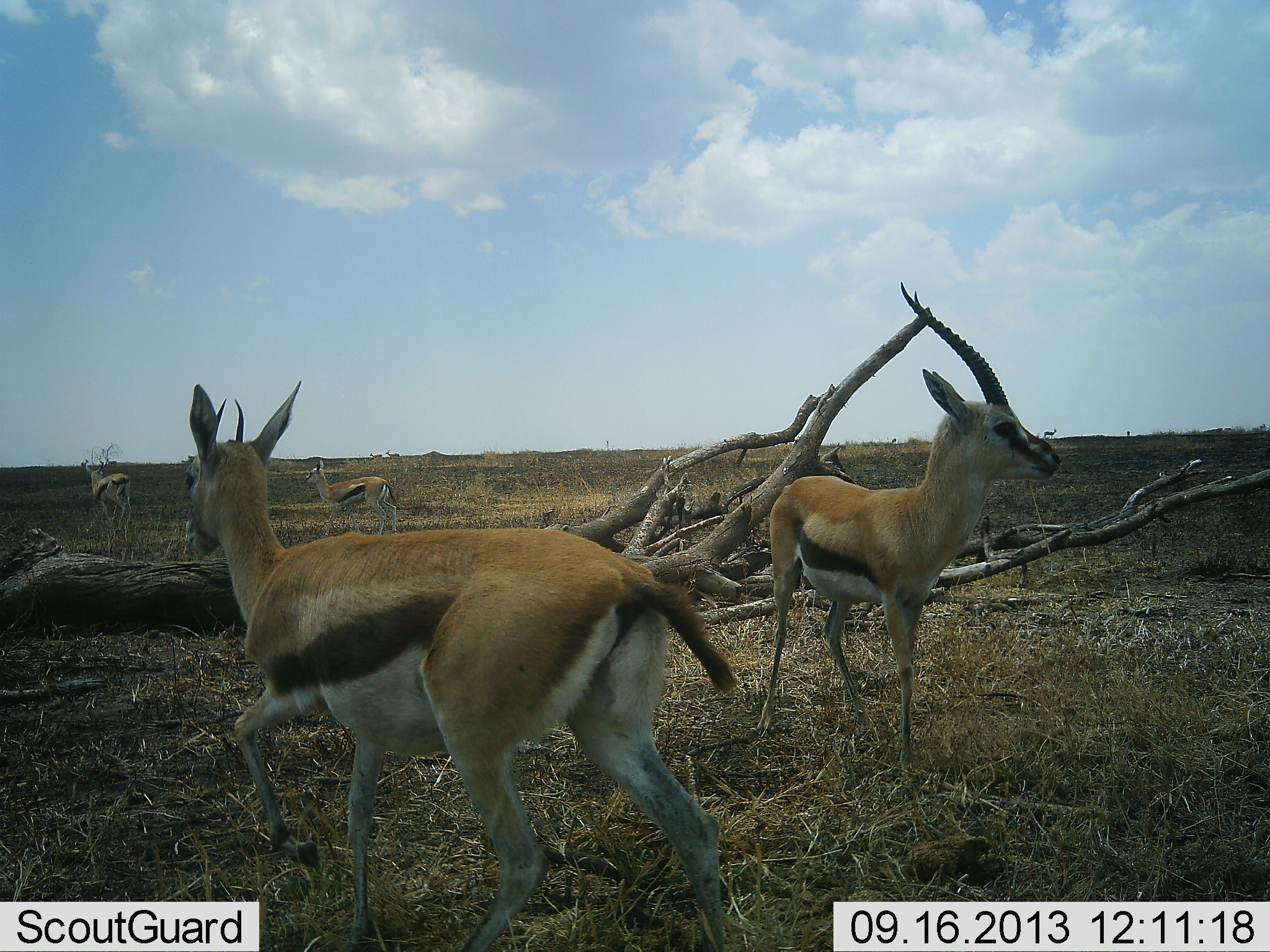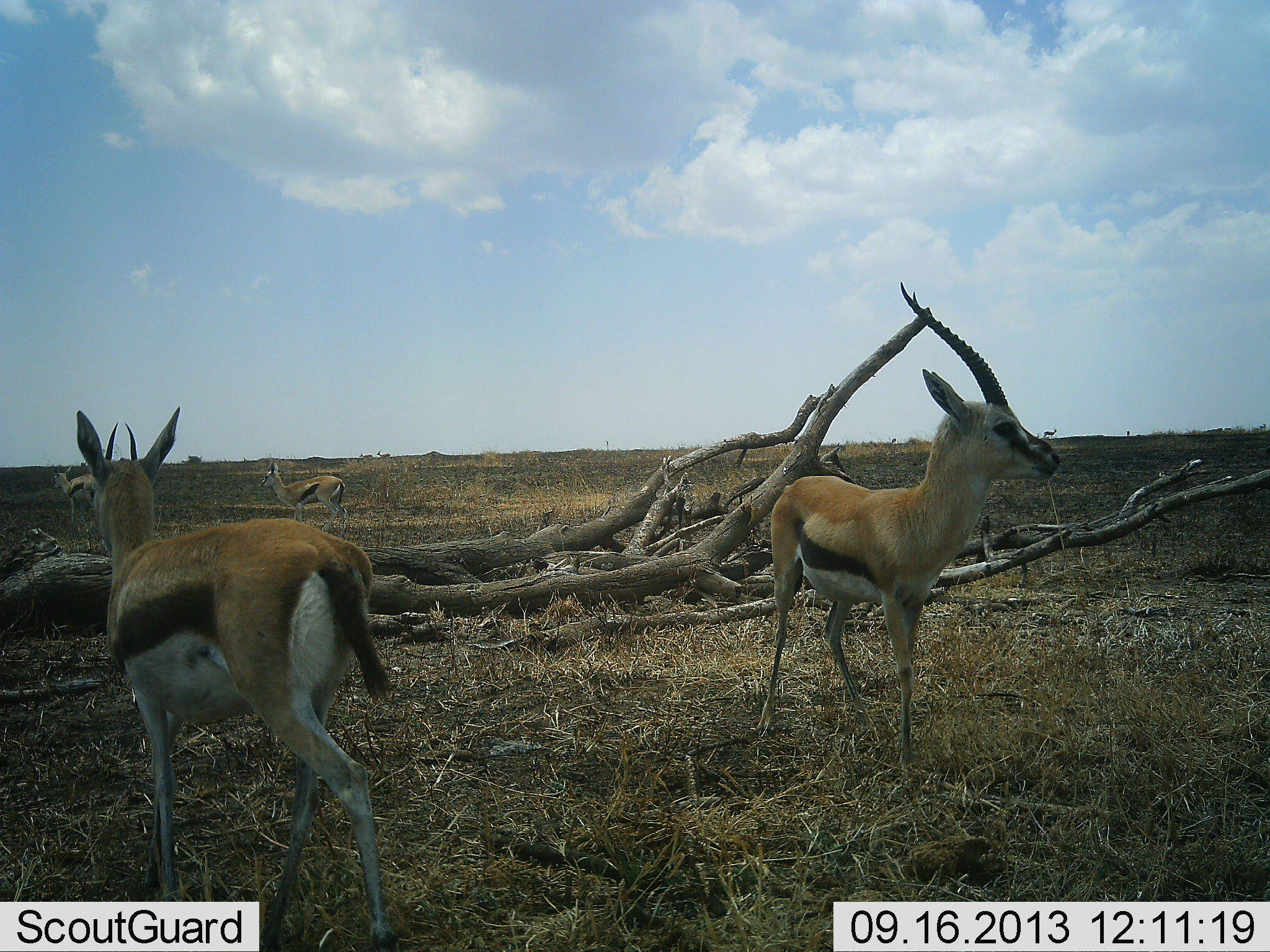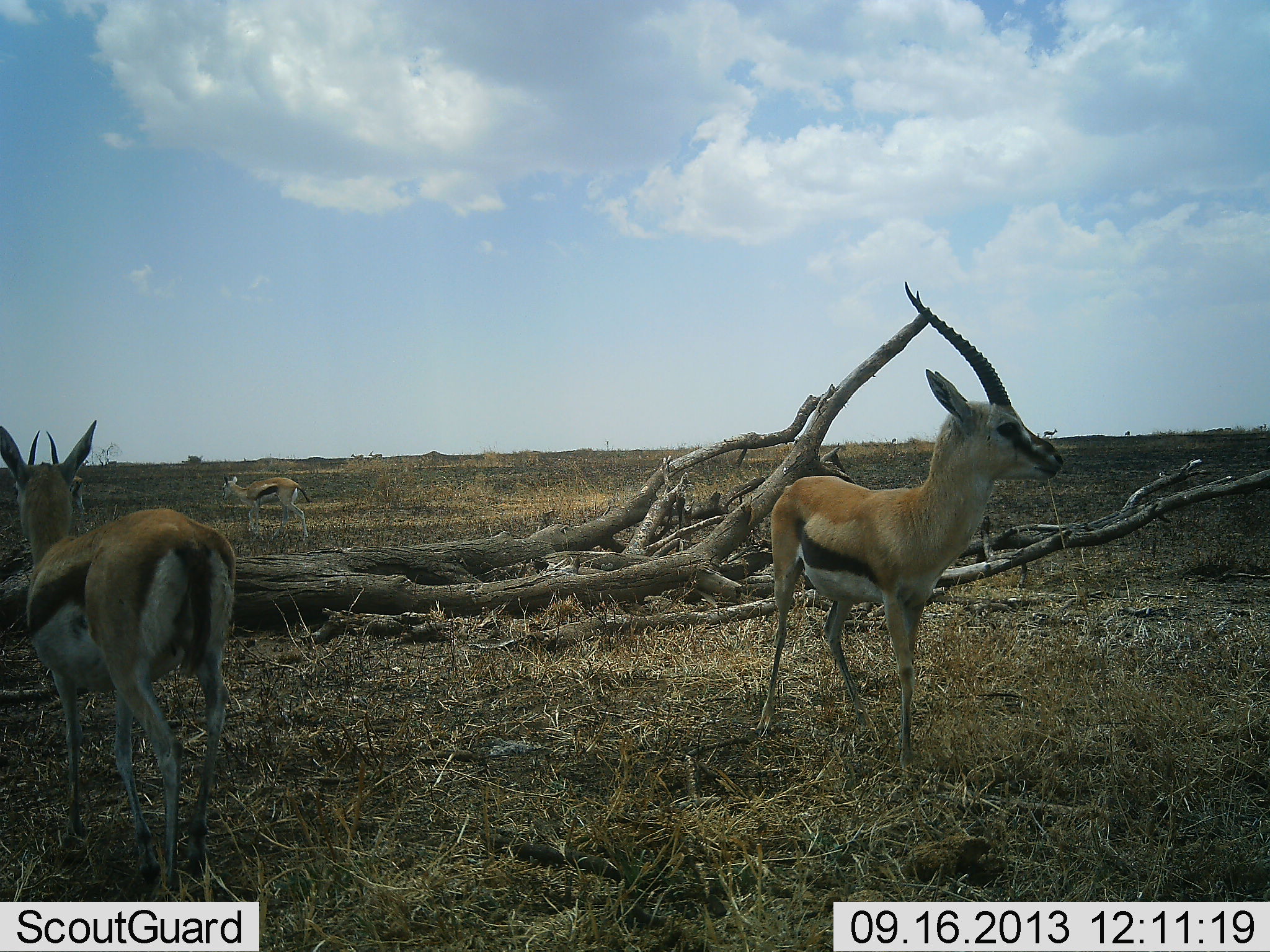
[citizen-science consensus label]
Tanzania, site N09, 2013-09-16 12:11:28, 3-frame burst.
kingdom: Animalia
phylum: Chordata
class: Mammalia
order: Artiodactyla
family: Bovidae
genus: Eudorcas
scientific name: Eudorcas thomsonii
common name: thomson's gazelle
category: gazellethomsons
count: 4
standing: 83%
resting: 8%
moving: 75%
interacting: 0%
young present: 0%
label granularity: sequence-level